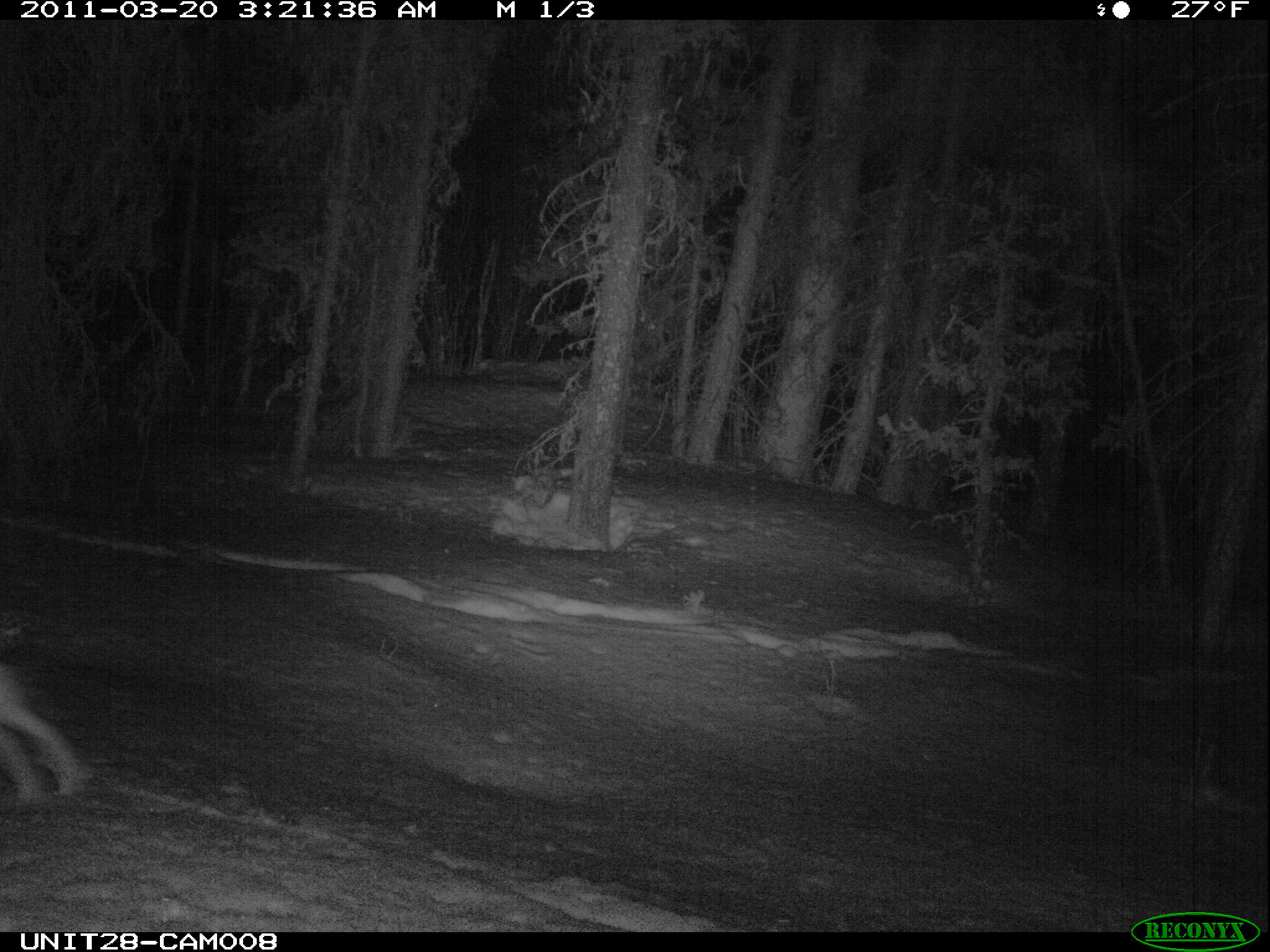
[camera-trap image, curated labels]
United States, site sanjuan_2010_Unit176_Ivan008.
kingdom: Animalia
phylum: Chordata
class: Mammalia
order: Lagomorpha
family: Leporidae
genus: Lepus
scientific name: Lepus americanus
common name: snowshoe hare